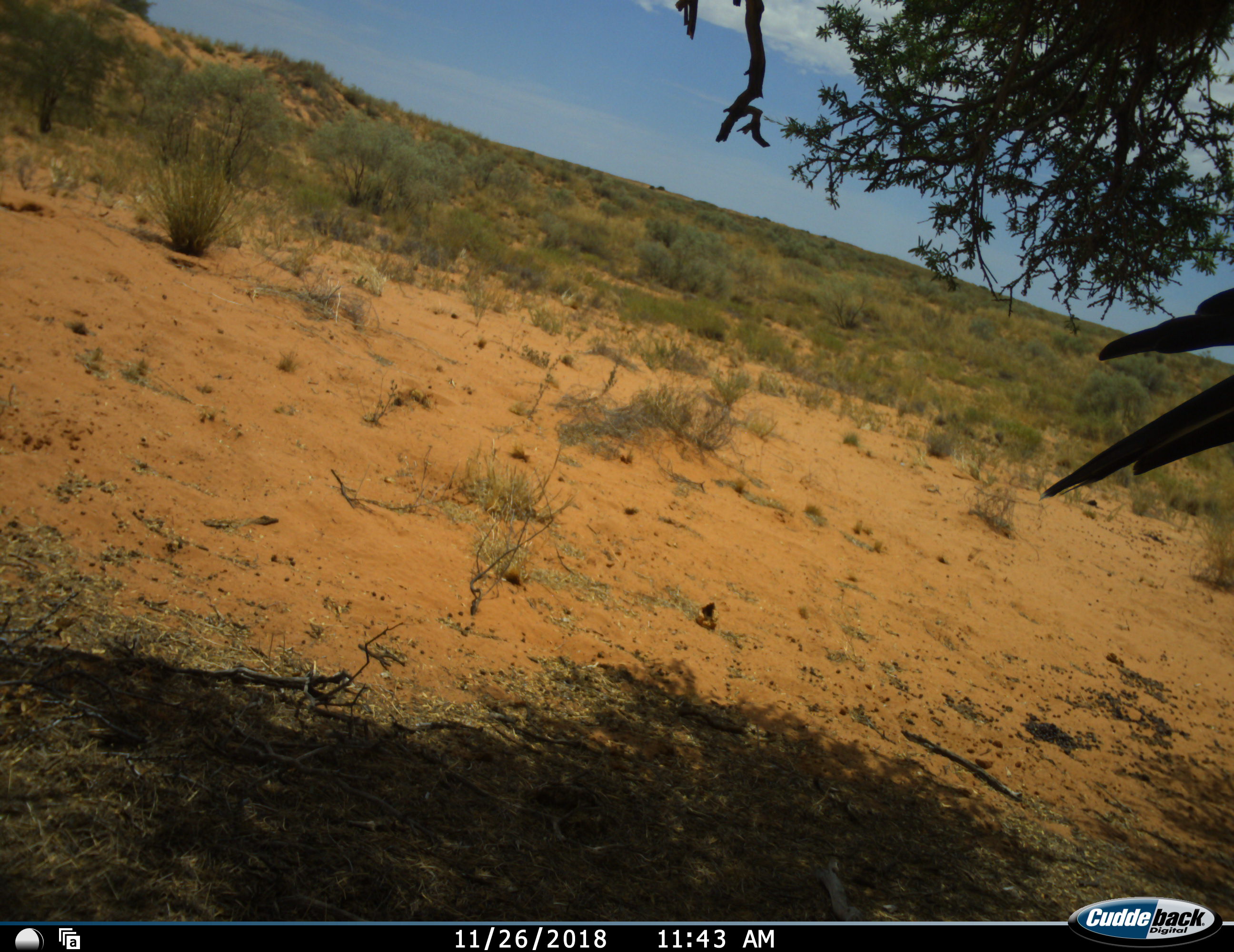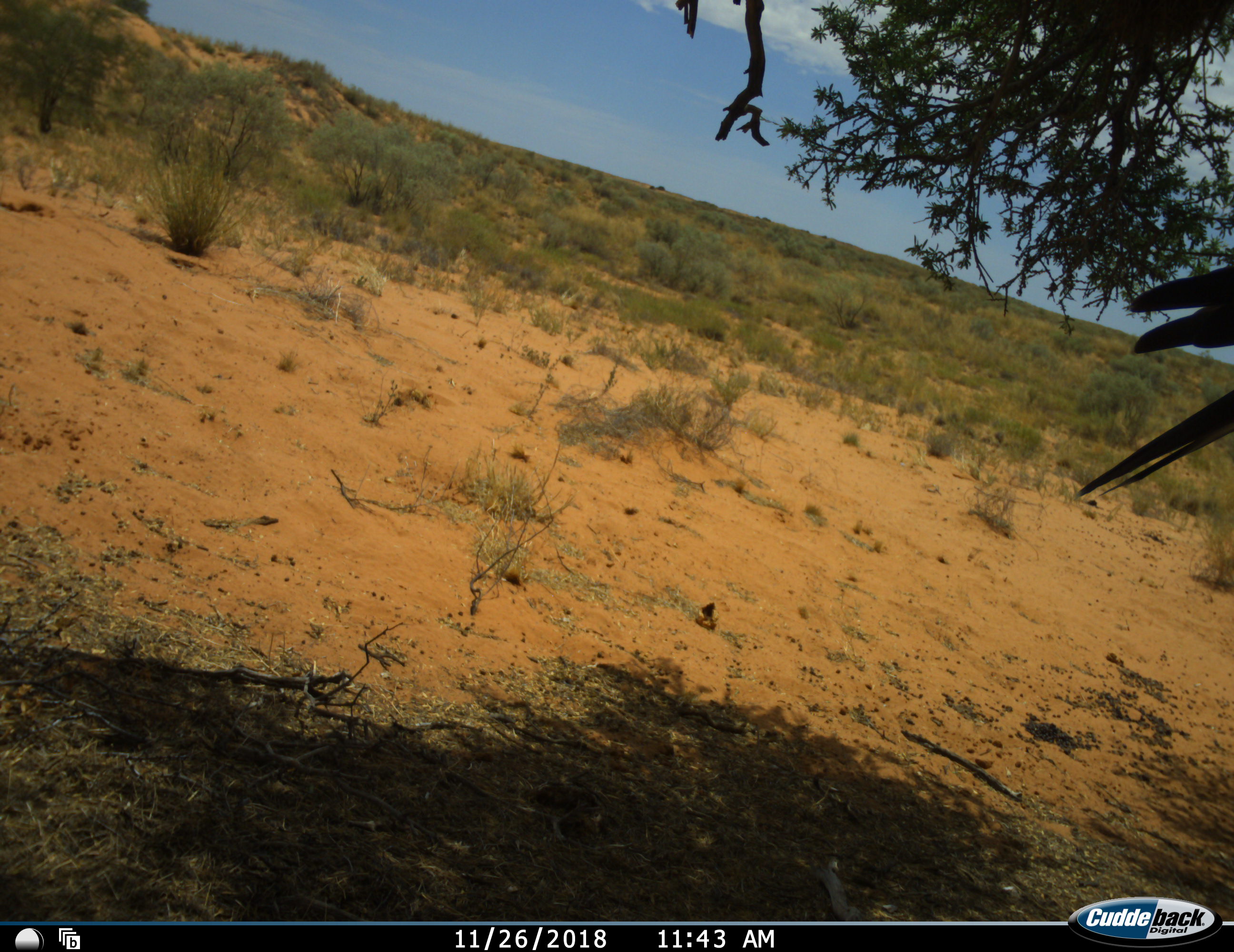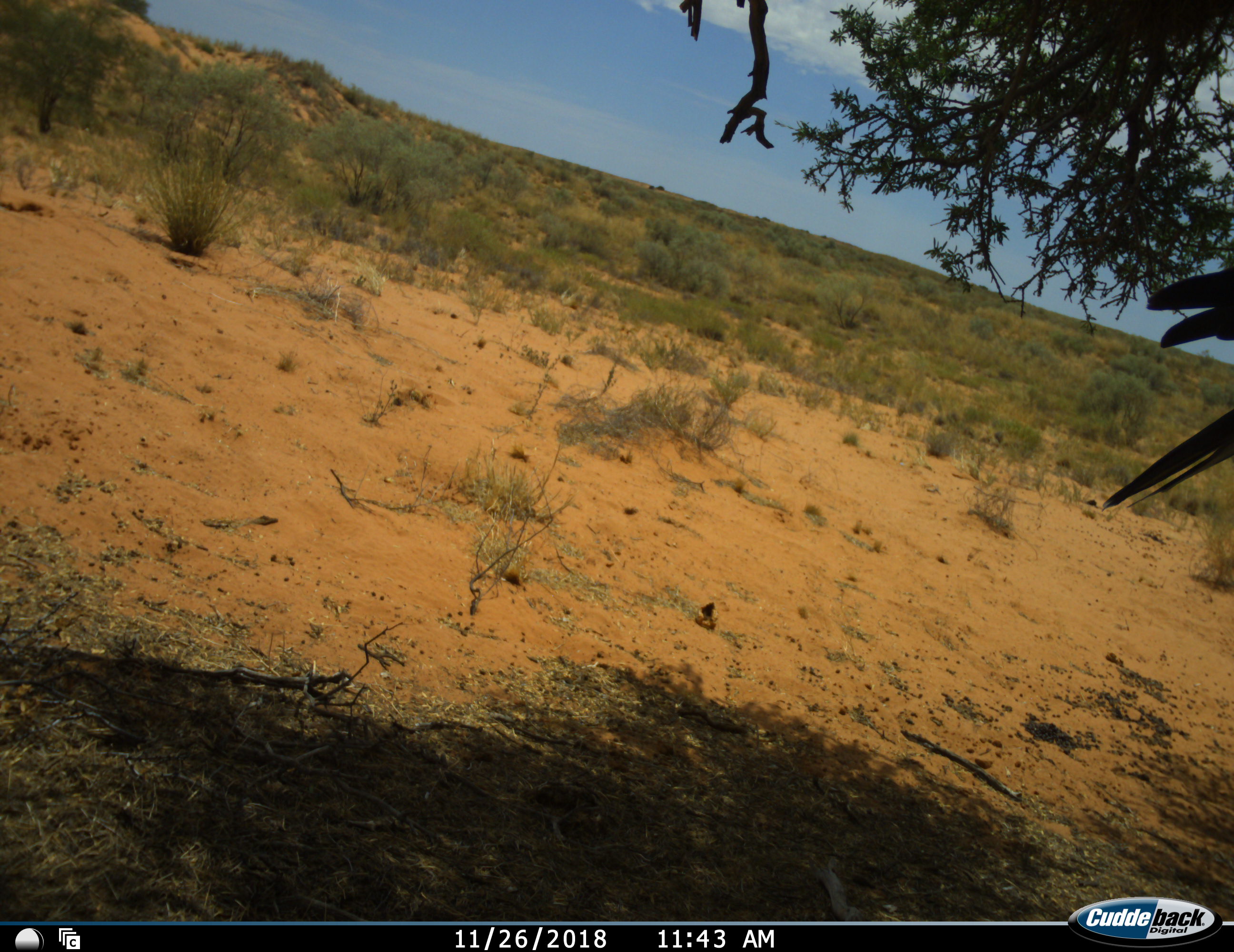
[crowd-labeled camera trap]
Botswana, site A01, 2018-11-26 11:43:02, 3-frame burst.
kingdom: Animalia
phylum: Chordata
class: Aves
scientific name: Aves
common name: bird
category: birdother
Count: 1.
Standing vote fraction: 58%.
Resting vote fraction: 25%.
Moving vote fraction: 17%.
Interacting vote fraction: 0%.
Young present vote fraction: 0%.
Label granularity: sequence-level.